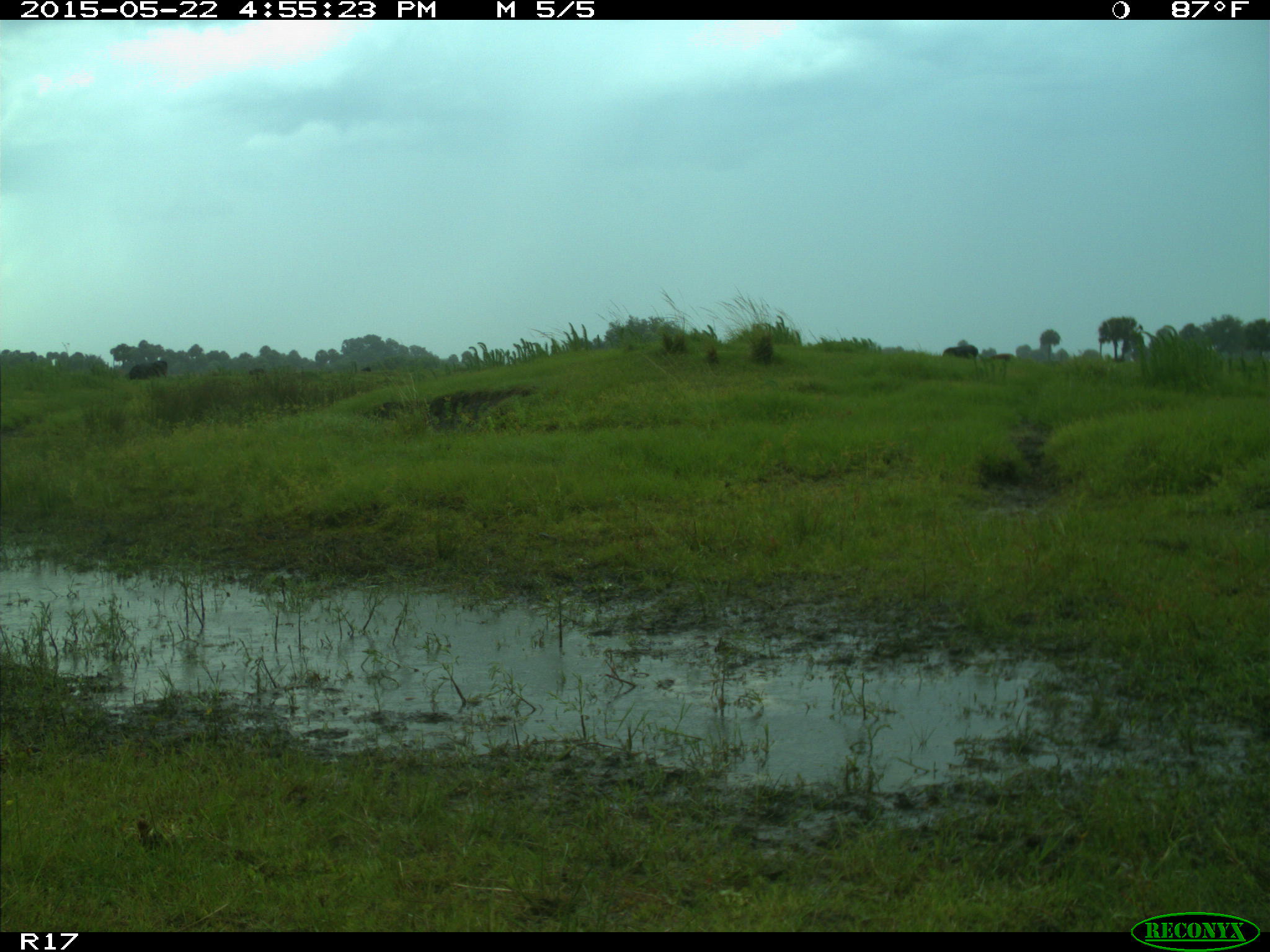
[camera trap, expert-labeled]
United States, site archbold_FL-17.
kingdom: Animalia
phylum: Chordata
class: Mammalia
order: Artiodactyla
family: Bovidae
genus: Bos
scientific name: Bos taurus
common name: domestic cow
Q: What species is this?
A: Bos taurus (domestic cow).